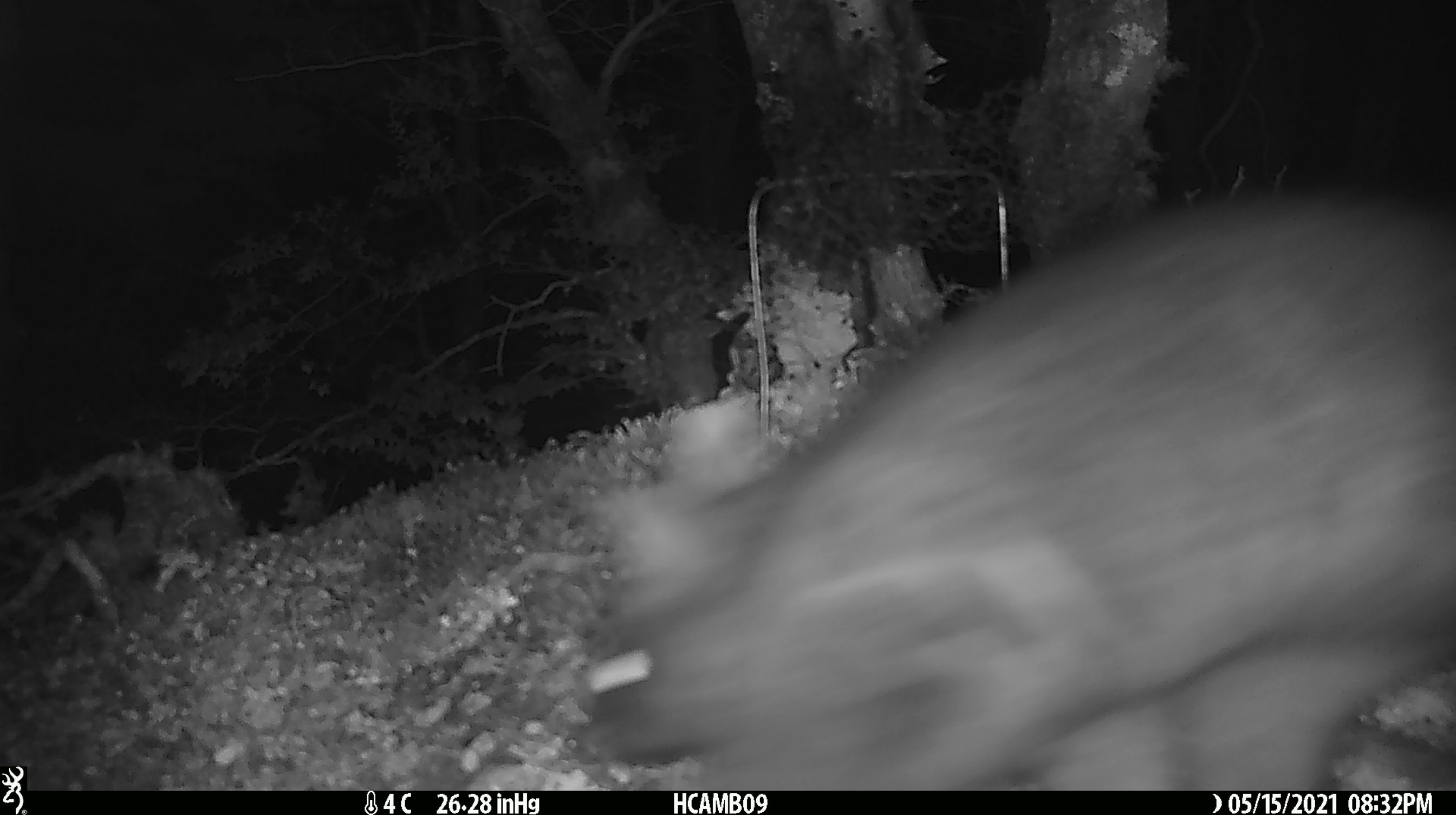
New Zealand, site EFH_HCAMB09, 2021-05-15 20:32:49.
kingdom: Animalia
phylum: Chordata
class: Mammalia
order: Diprotodontia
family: Phalangeridae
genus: Trichosurus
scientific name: Trichosurus vulpecula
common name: common brushtail possum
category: possum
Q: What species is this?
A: Possum (common brushtail possum) (Trichosurus vulpecula).